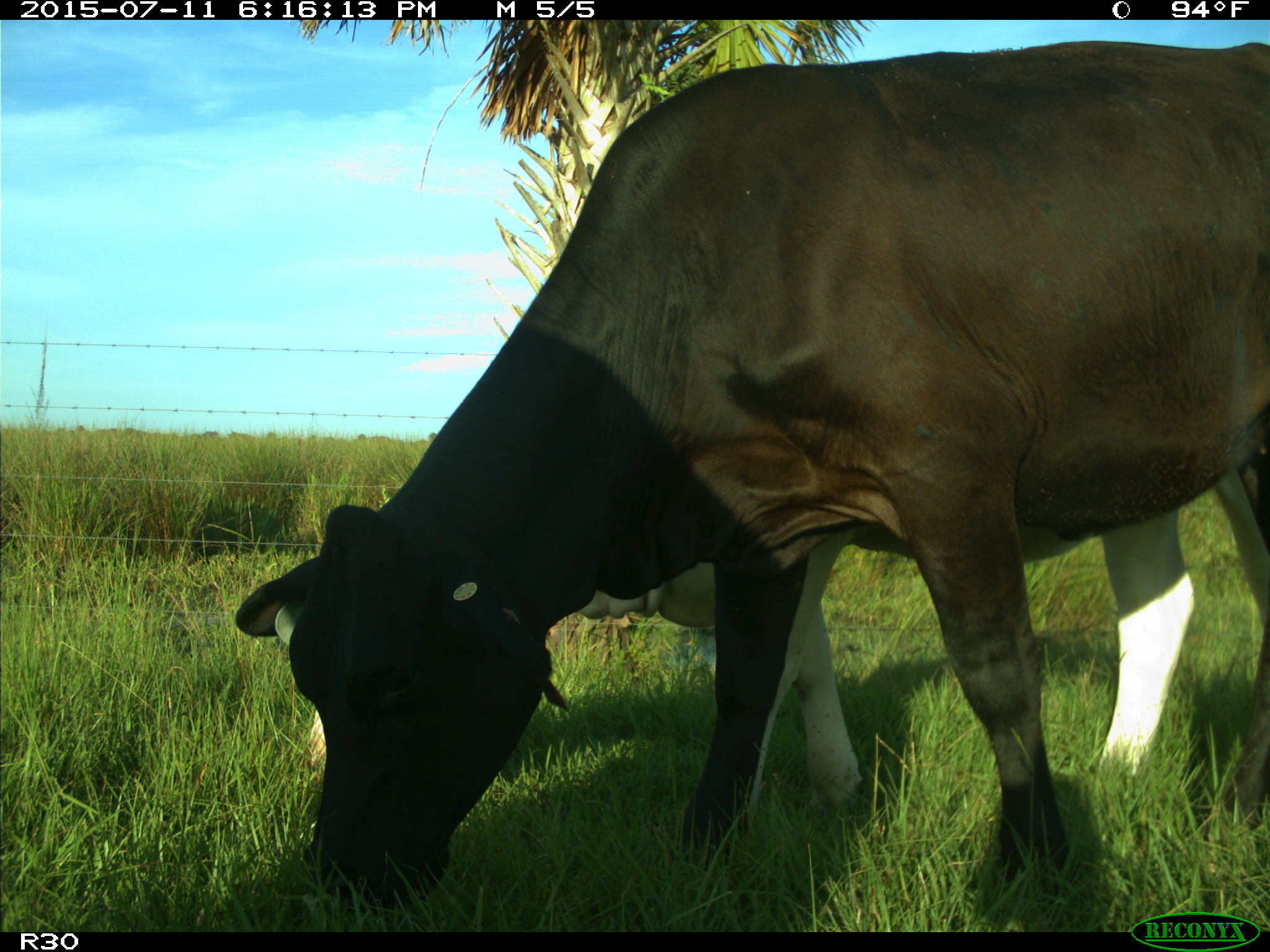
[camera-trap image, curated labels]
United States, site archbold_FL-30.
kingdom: Animalia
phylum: Chordata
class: Mammalia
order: Artiodactyla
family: Bovidae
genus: Bos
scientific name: Bos taurus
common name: domestic cow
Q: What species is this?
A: Bos taurus (domestic cow).